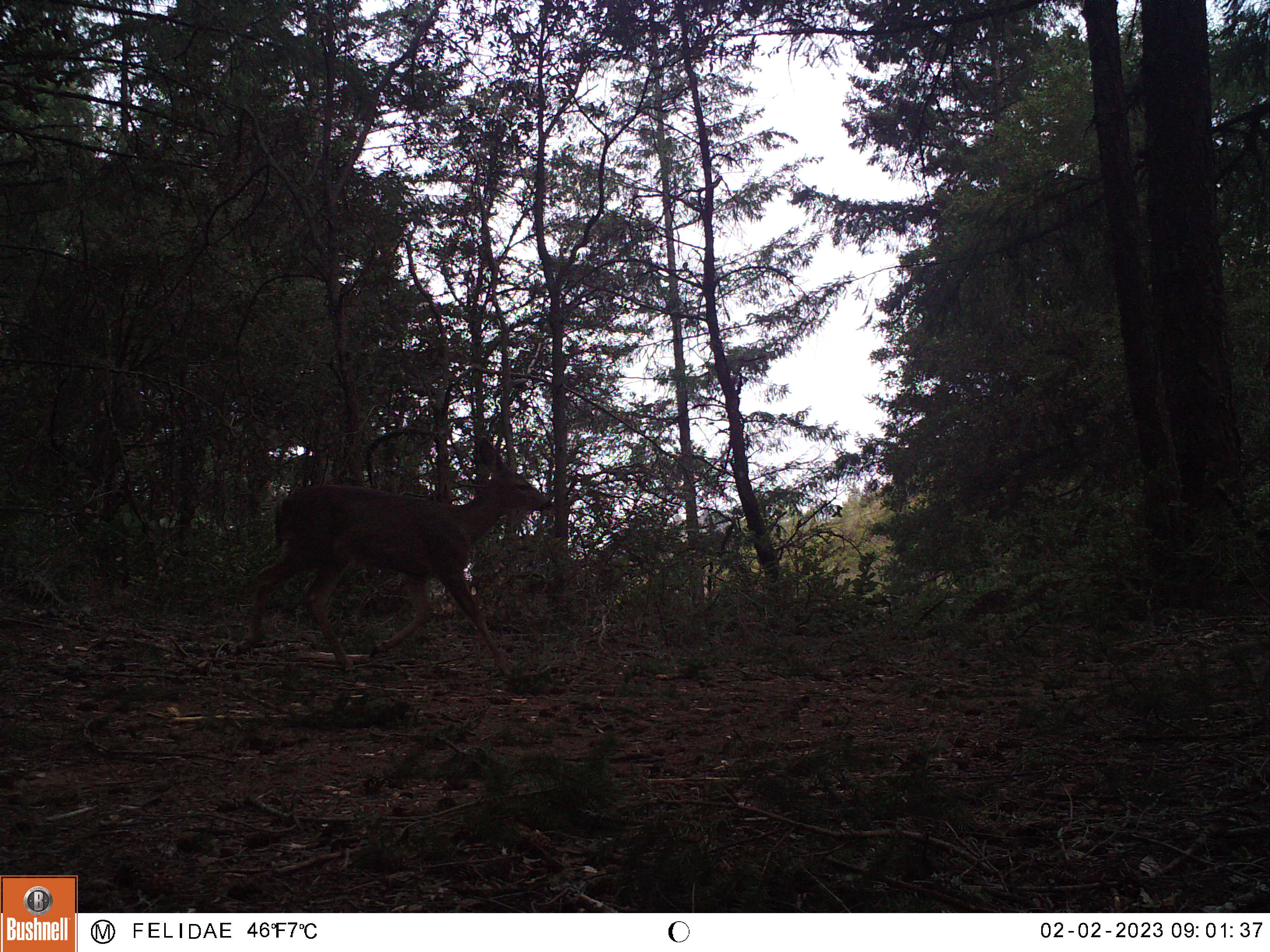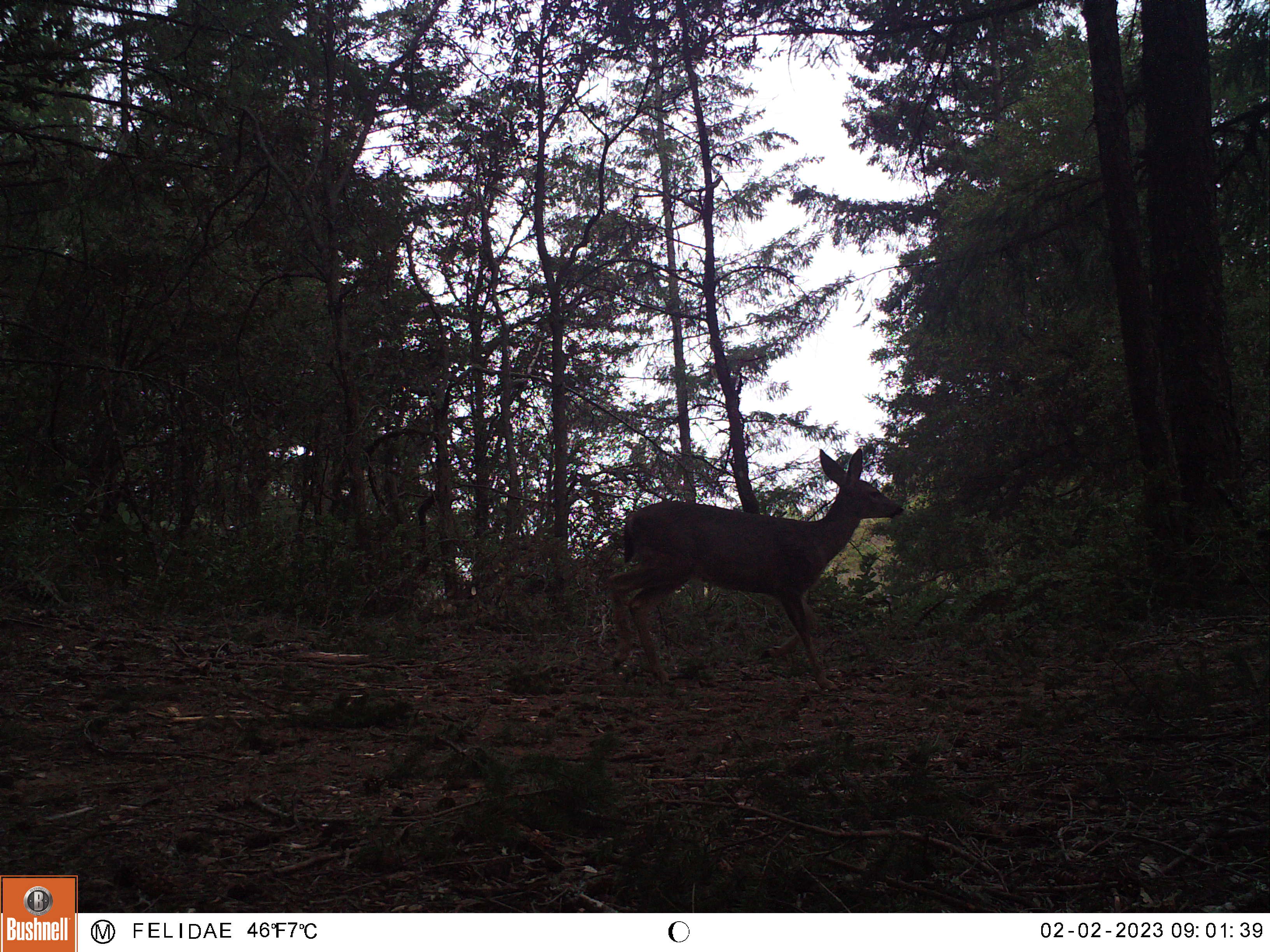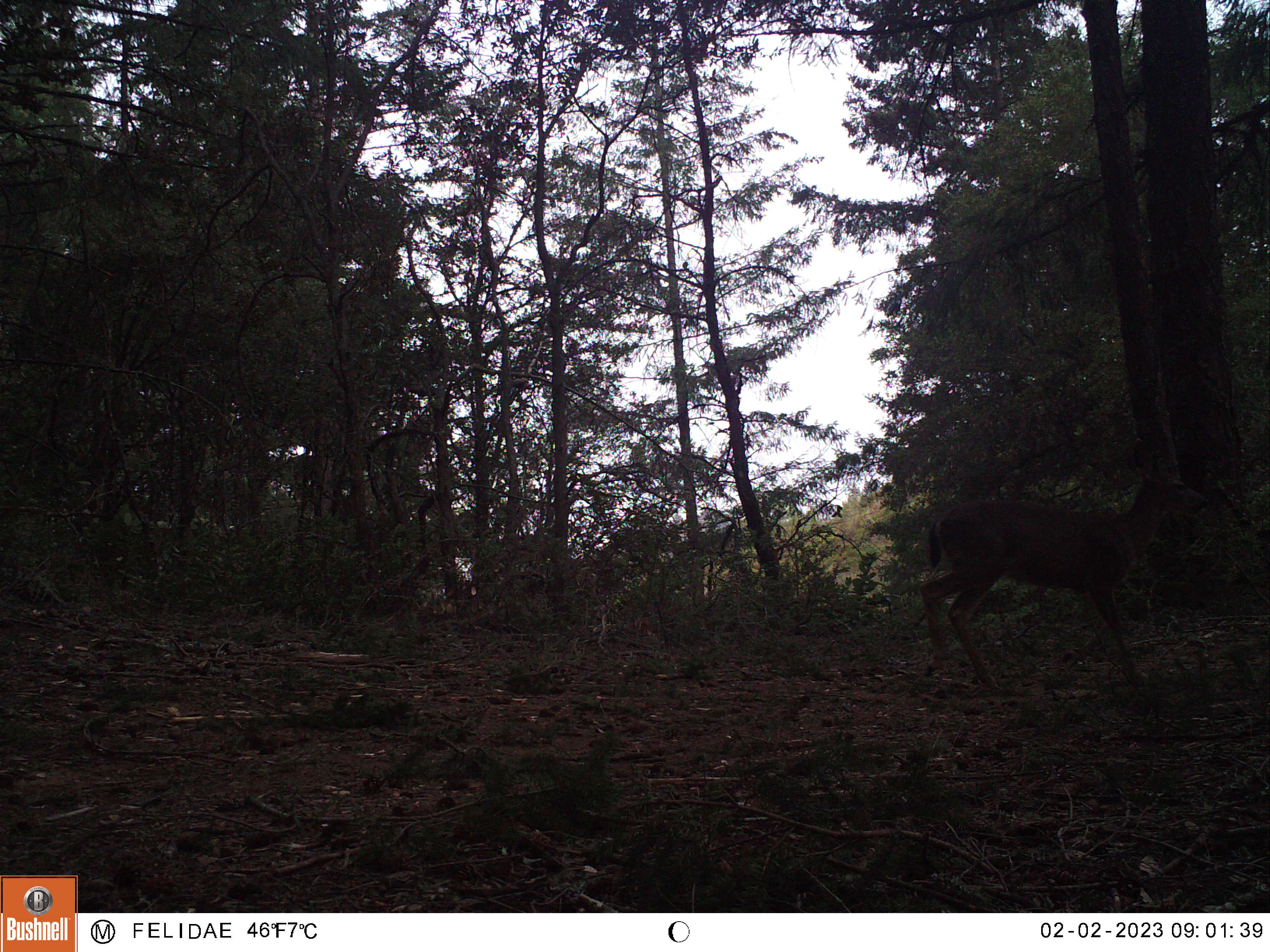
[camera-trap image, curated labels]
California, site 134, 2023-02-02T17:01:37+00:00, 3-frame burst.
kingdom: Animalia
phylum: Chordata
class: Mammalia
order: Artiodactyla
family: Cervidae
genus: Odocoileus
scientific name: Odocoileus hemionus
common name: mule deer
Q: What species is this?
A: Mule deer (Odocoileus hemionus).